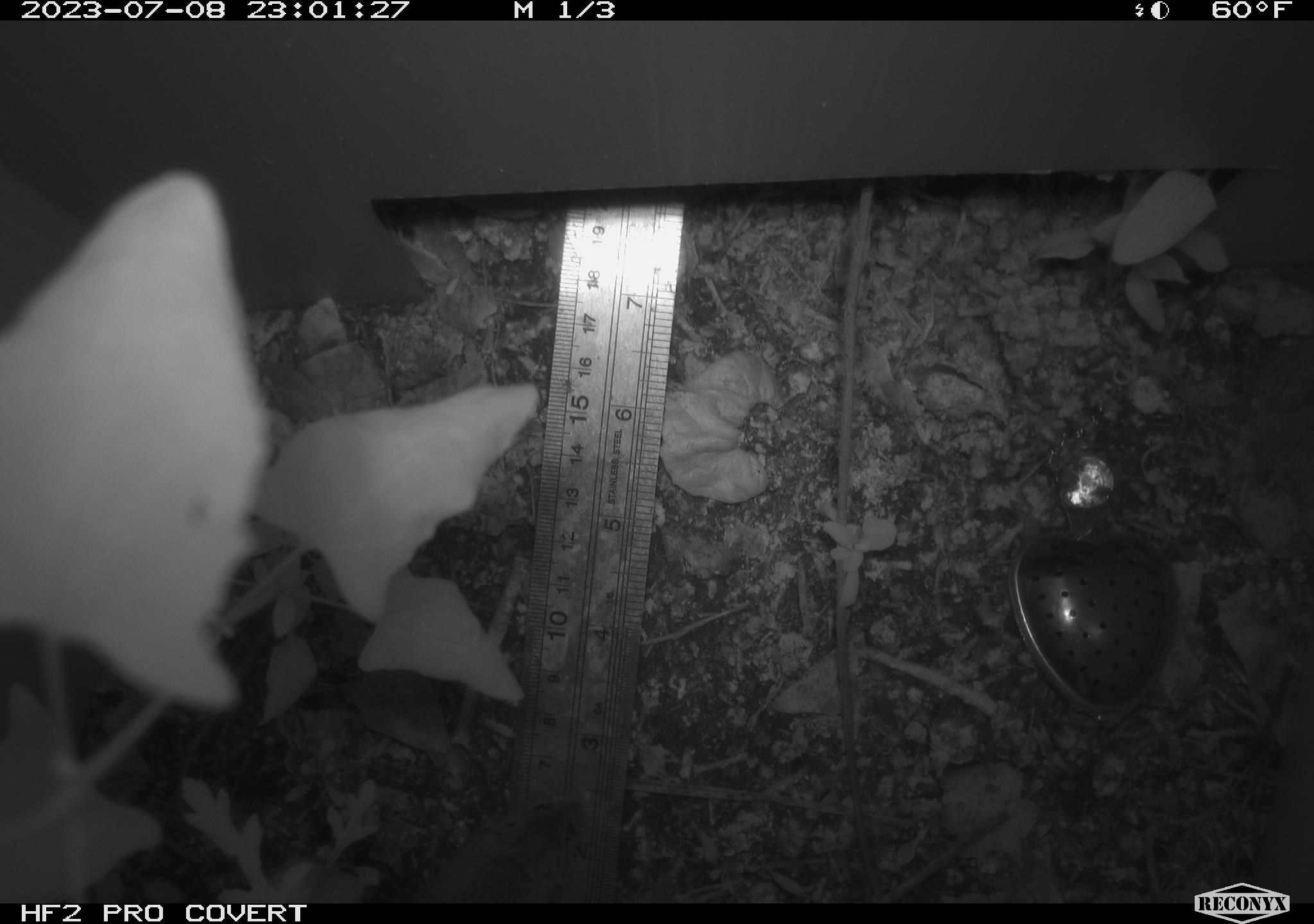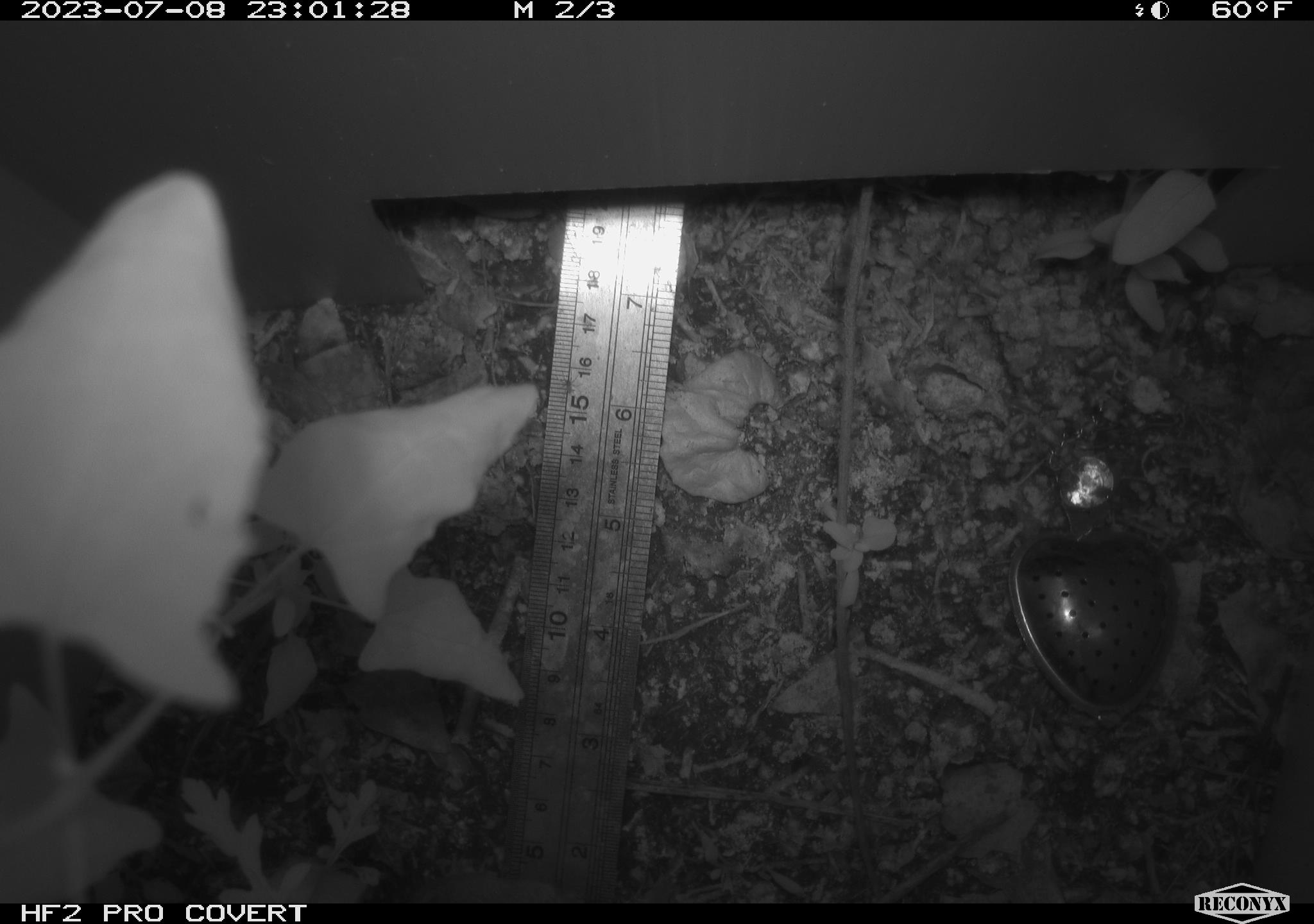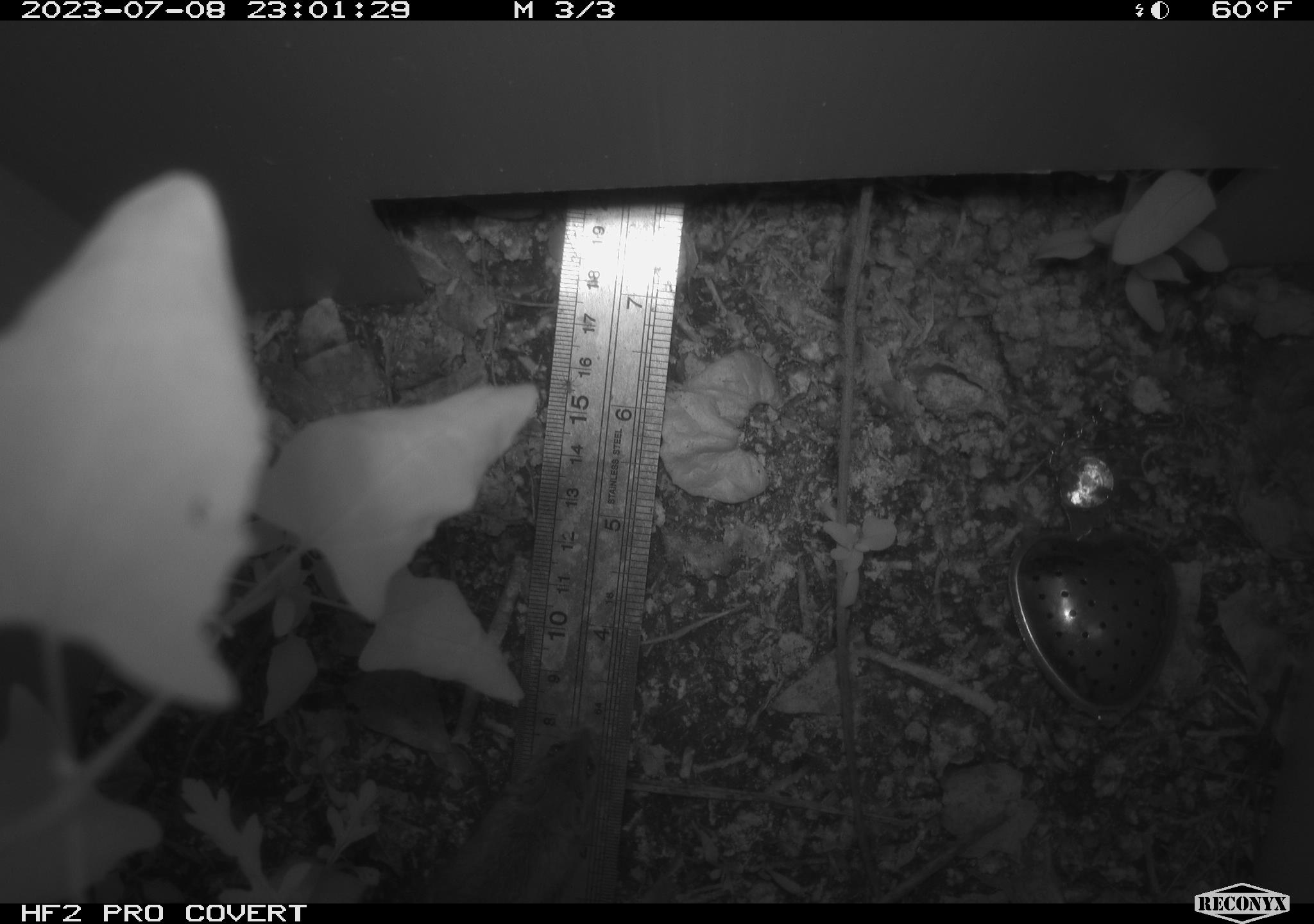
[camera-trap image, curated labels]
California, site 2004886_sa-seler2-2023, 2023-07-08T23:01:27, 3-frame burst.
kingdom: Animalia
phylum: Chordata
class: Mammalia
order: Rodentia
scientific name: Rodentia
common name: mouse species